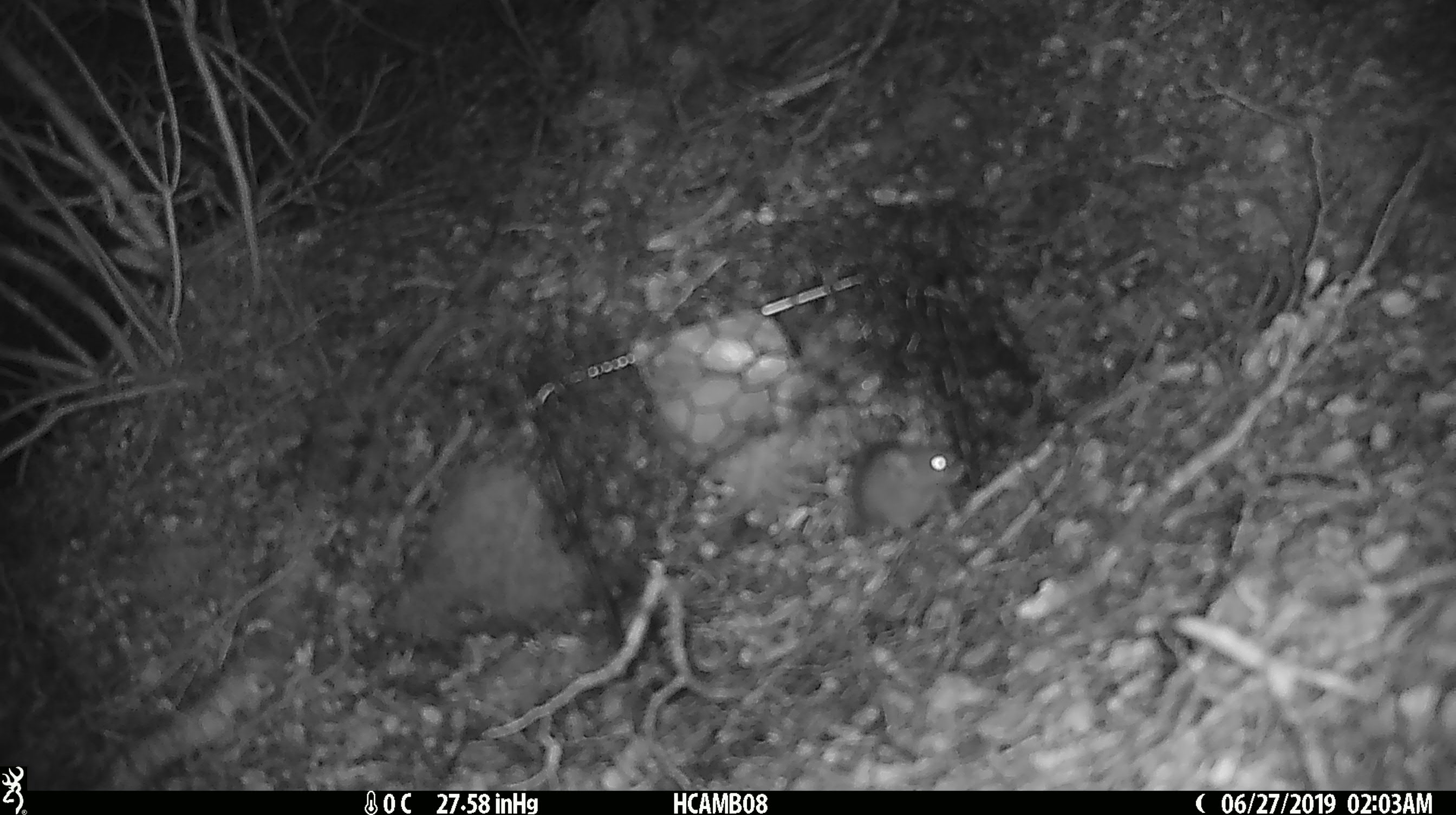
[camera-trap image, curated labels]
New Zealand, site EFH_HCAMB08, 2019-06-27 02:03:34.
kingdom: Animalia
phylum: Chordata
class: Mammalia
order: Diprotodontia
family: Phalangeridae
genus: Trichosurus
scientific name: Trichosurus vulpecula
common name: common brushtail possum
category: possum